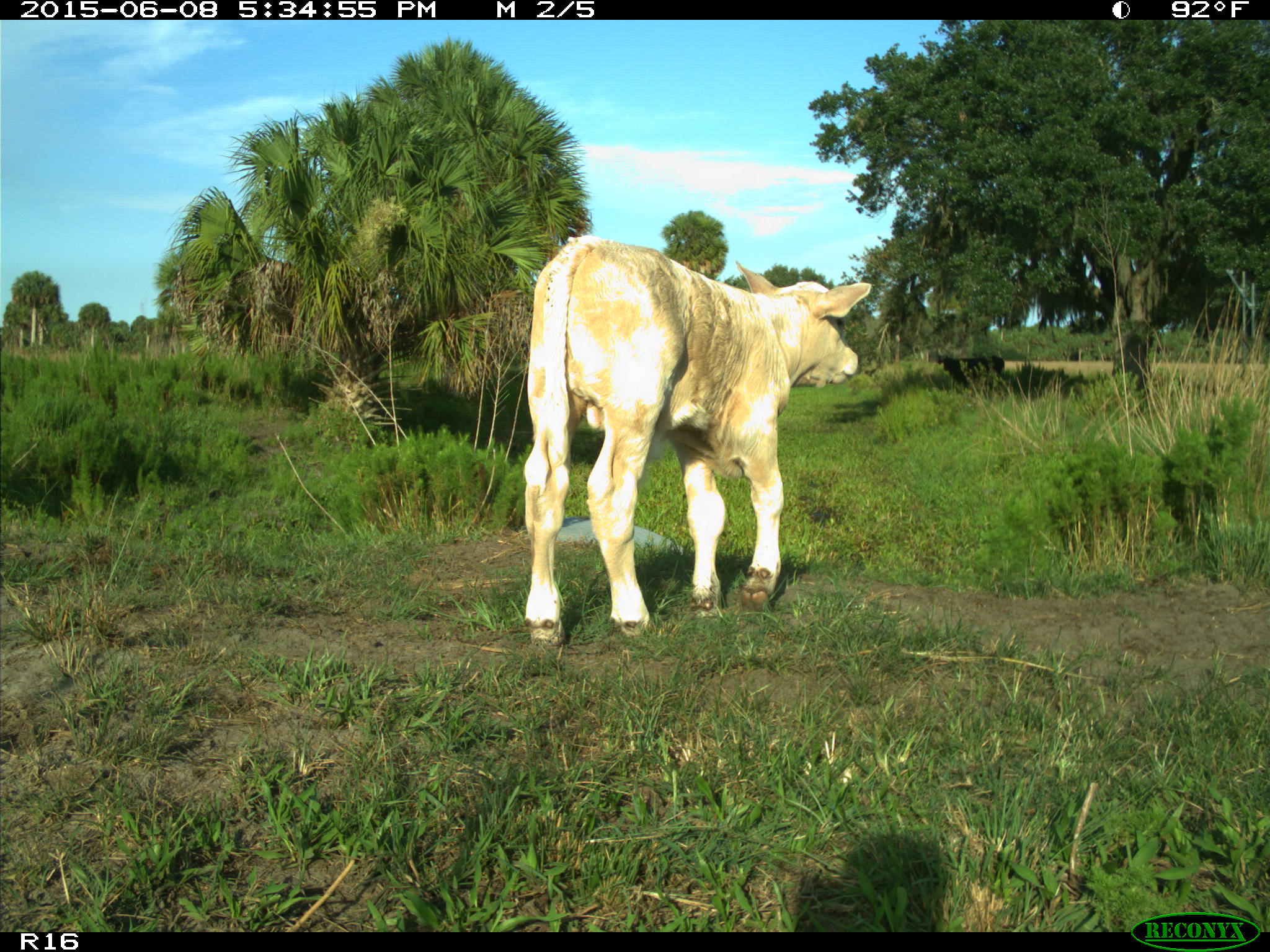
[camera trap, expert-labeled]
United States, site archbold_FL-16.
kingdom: Animalia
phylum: Chordata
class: Mammalia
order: Artiodactyla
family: Bovidae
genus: Bos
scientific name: Bos taurus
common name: domestic cow